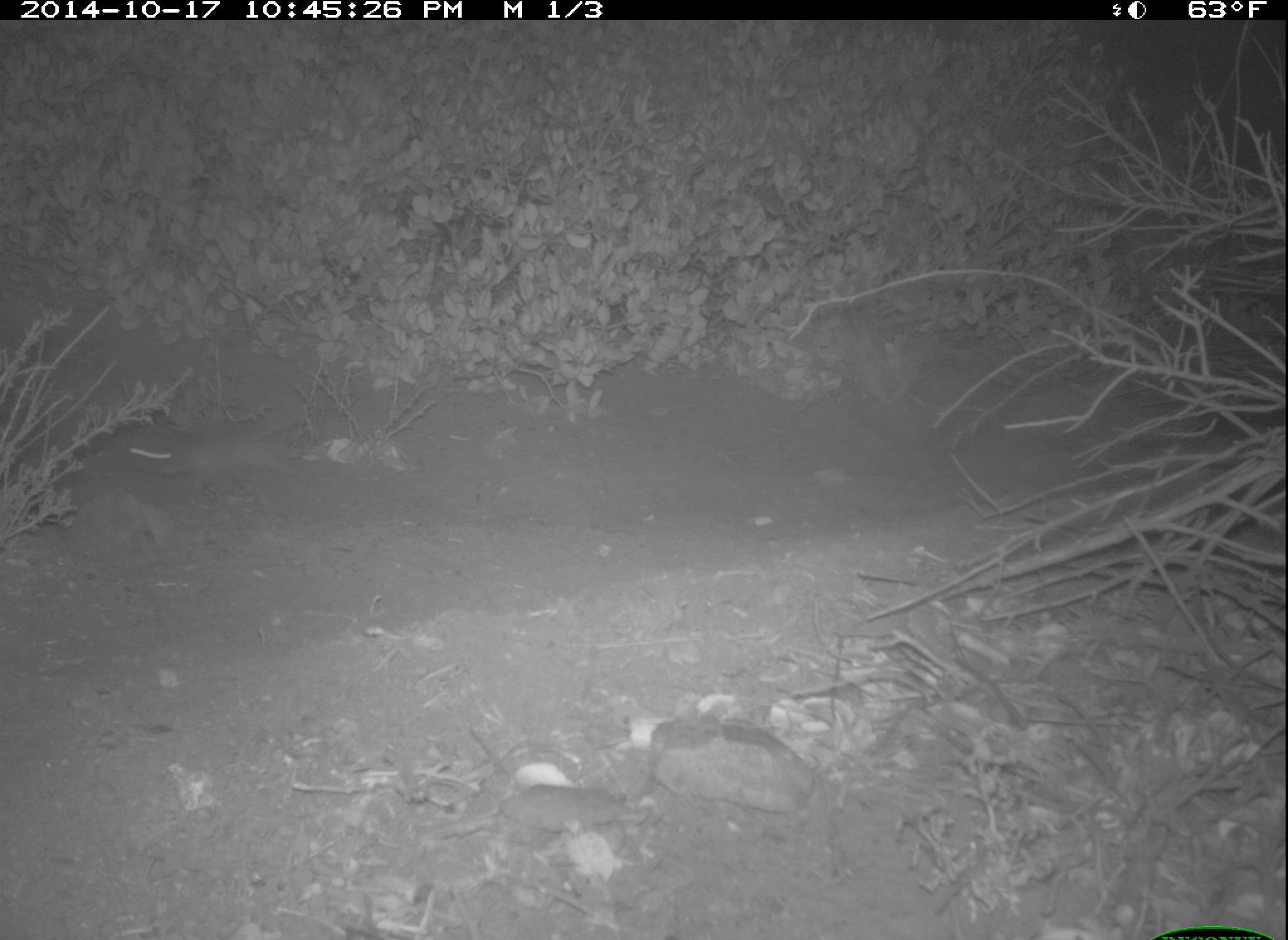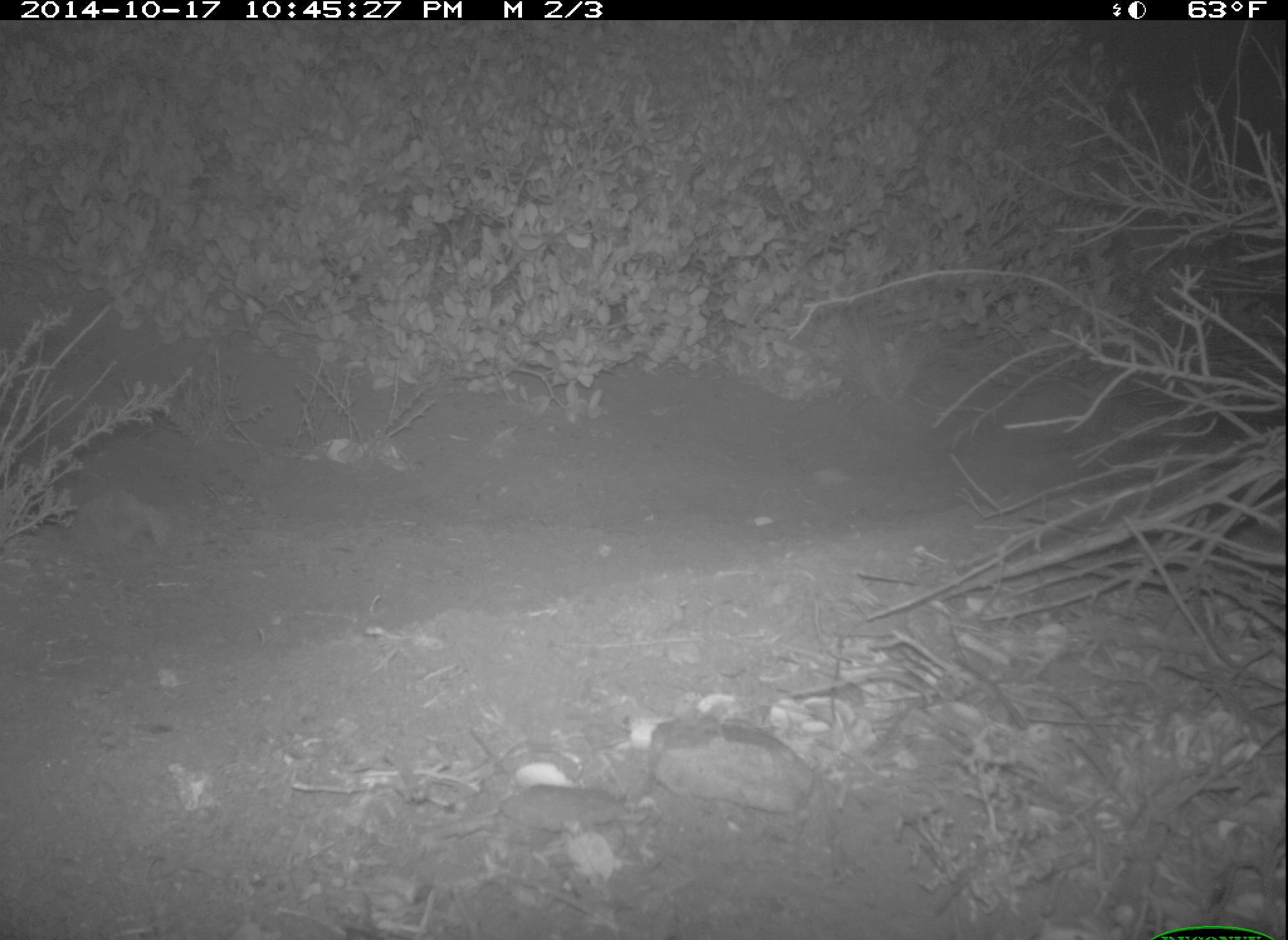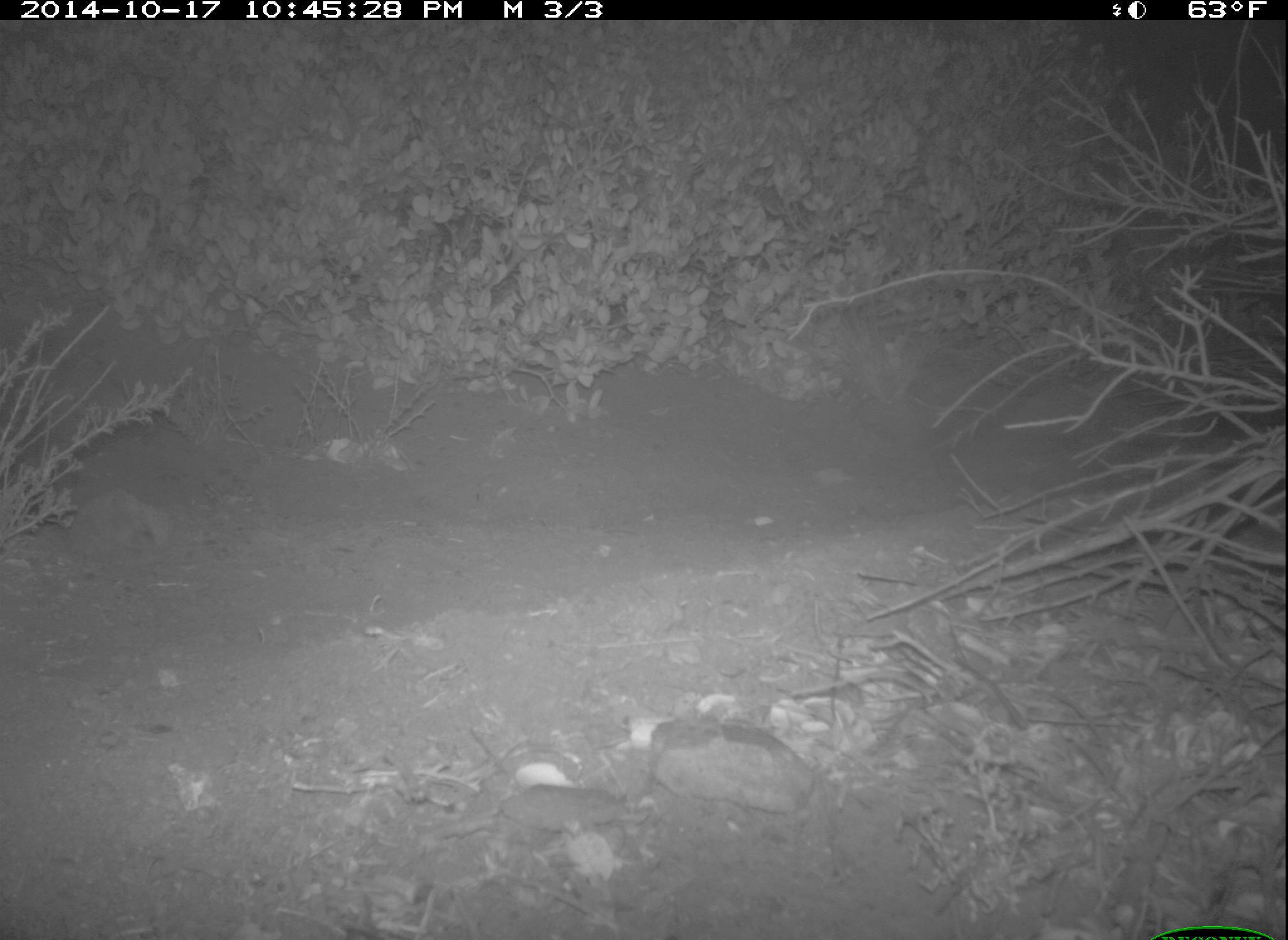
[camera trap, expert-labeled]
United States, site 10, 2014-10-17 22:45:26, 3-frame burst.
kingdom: Animalia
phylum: Chordata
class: Mammalia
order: Rodentia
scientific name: Rodentia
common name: rodent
Rodent (Rodentia).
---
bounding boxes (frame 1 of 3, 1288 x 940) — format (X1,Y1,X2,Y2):
rodent: (126,400,332,497)